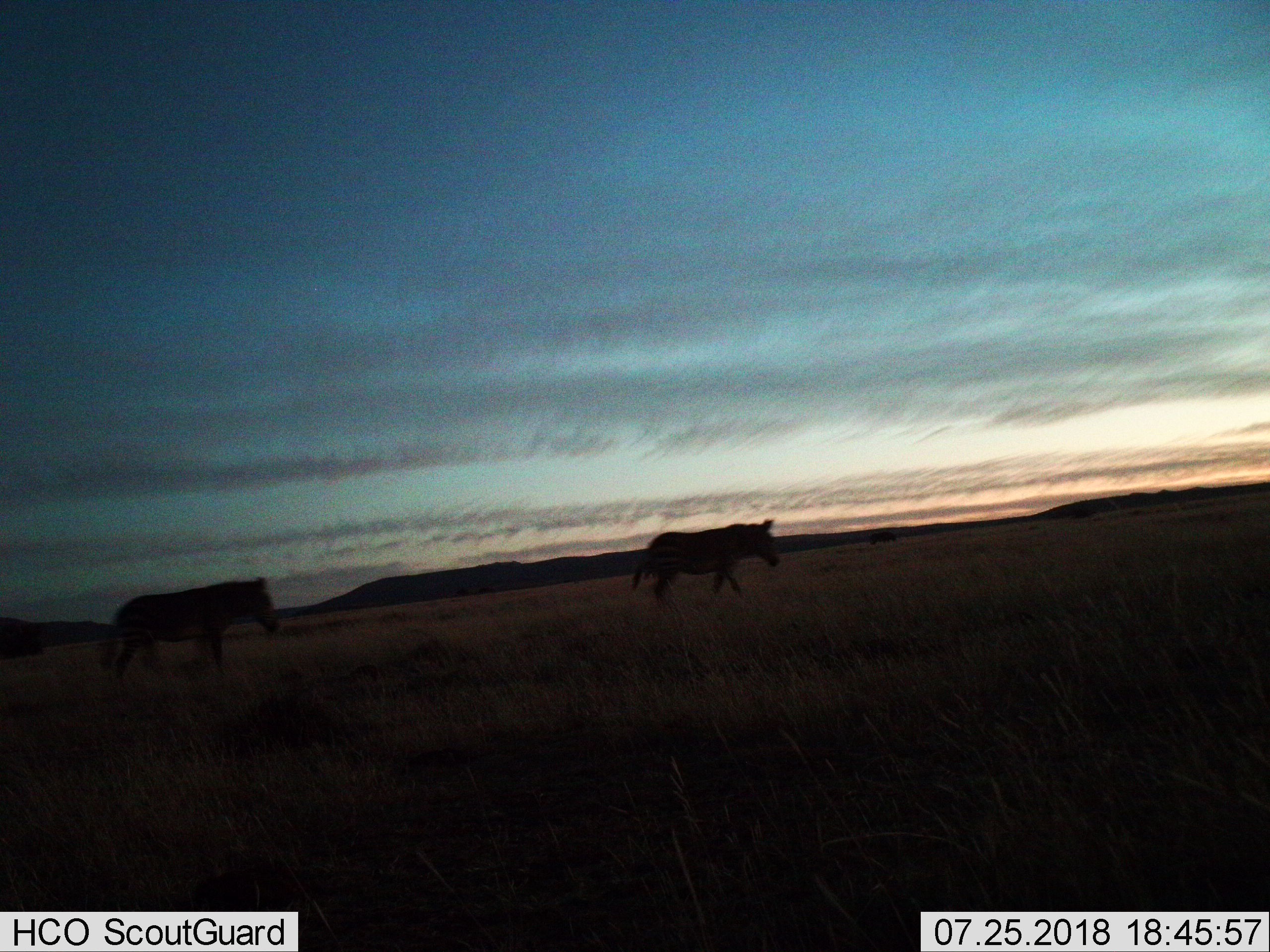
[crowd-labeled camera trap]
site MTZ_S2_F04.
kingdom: Animalia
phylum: Chordata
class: Mammalia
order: Perissodactyla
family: Equidae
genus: Equus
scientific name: Equus zebra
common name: mountain zebra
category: zebramountain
Zebramountain (mountain zebra) (Equus zebra), count 2. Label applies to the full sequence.